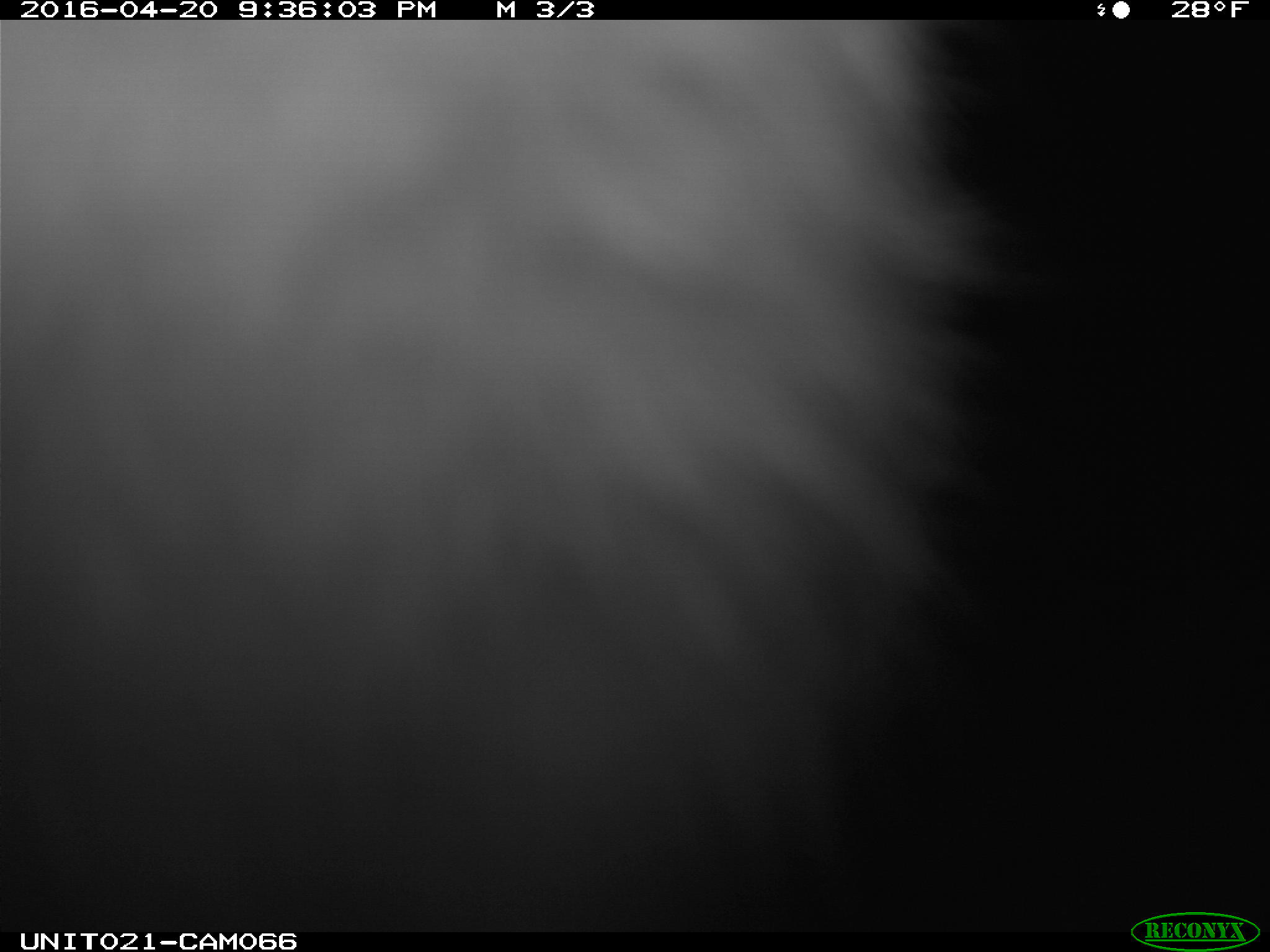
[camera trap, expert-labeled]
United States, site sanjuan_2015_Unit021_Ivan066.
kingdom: Animalia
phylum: Chordata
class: Mammalia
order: Lagomorpha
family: Leporidae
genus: Lepus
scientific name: Lepus americanus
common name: snowshoe hare